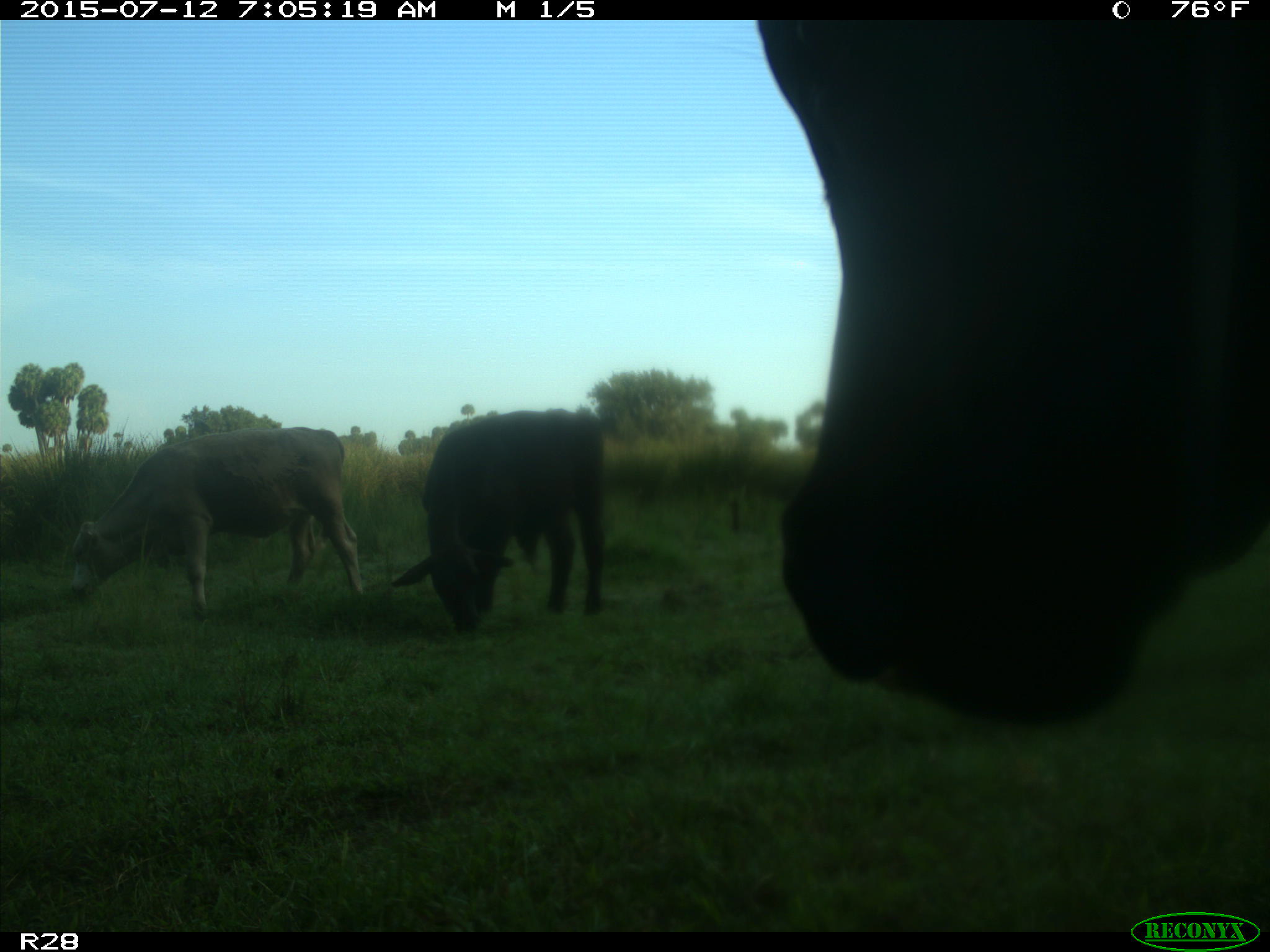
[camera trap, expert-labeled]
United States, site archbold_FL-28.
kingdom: Animalia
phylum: Chordata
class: Mammalia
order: Artiodactyla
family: Bovidae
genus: Bos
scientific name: Bos taurus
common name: domestic cow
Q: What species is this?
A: Bos taurus (domestic cow).